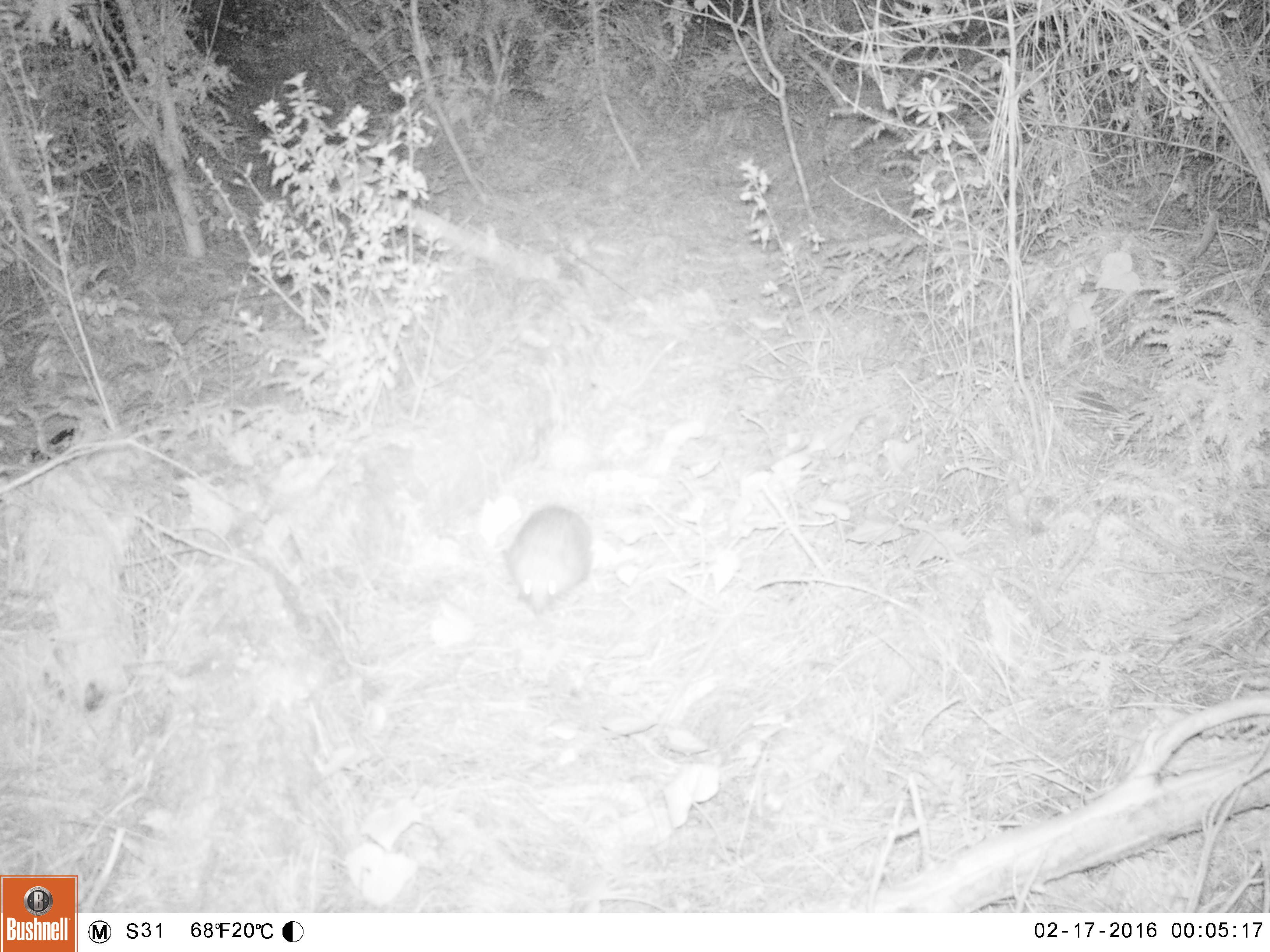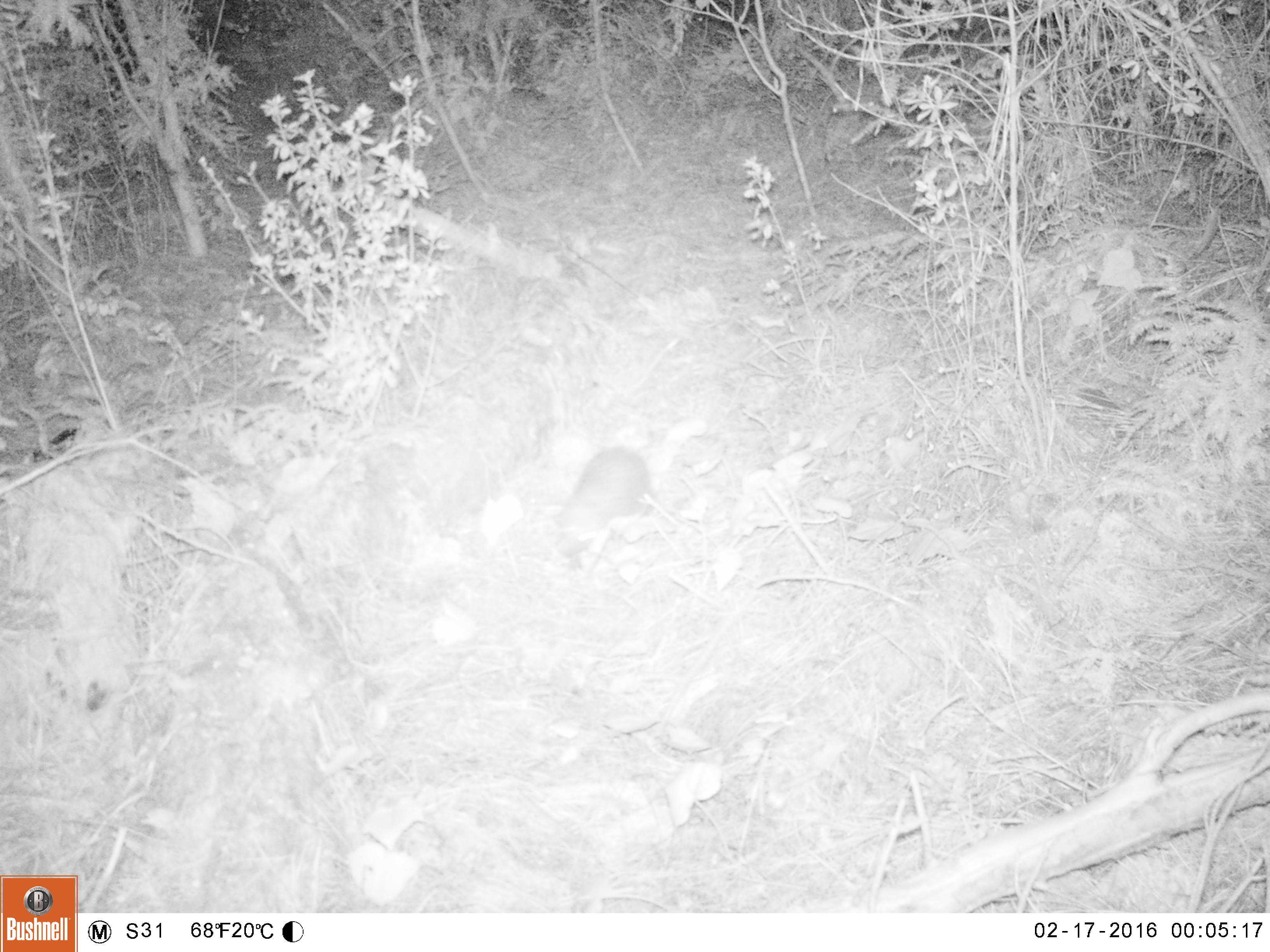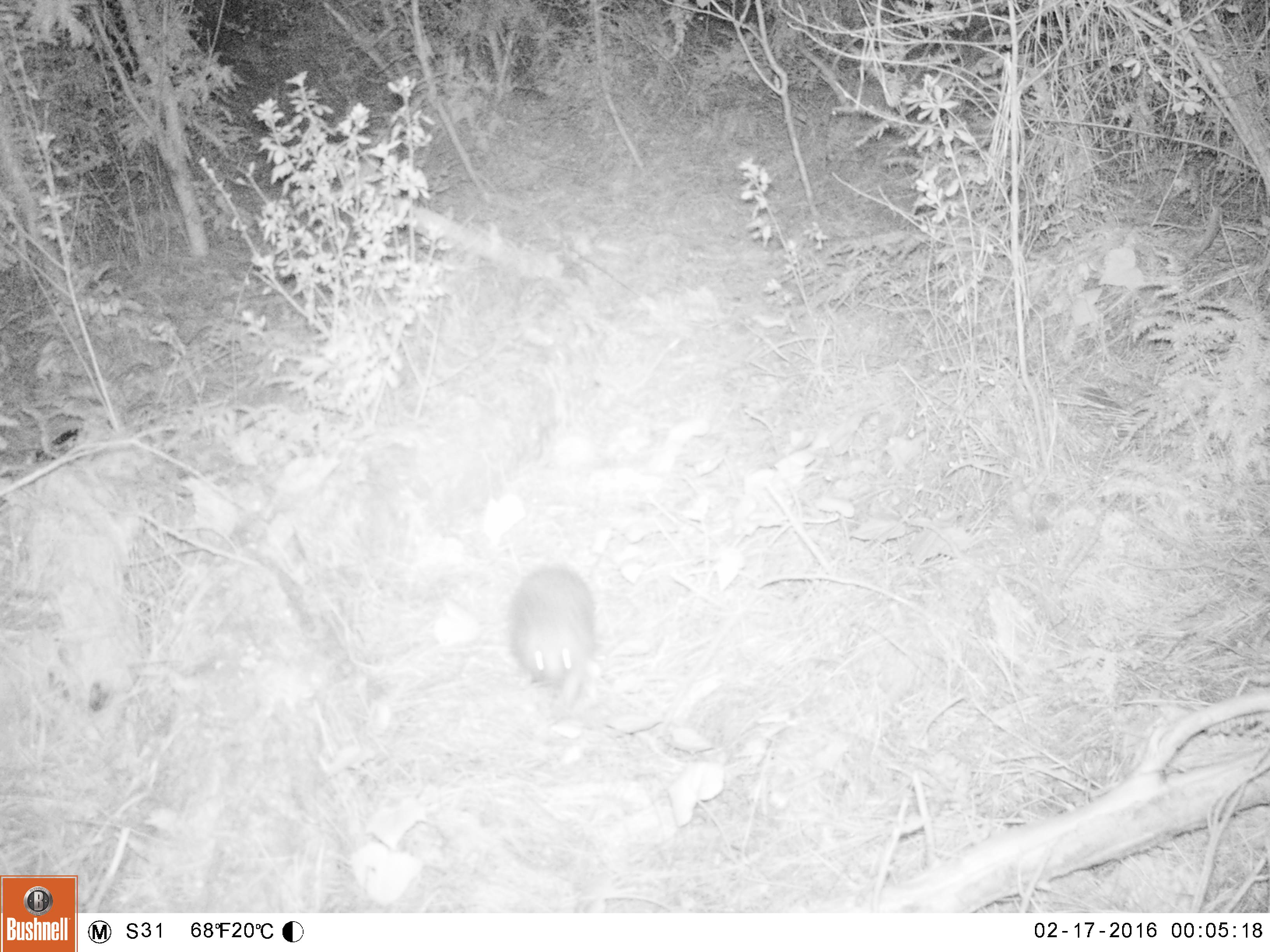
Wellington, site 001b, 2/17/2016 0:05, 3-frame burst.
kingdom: Animalia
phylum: Chordata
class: Mammalia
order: Eulipotyphla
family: Erinaceidae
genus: Erinaceus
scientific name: Erinaceus europaeus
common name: hedgehog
Hedgehog (Erinaceus europaeus).